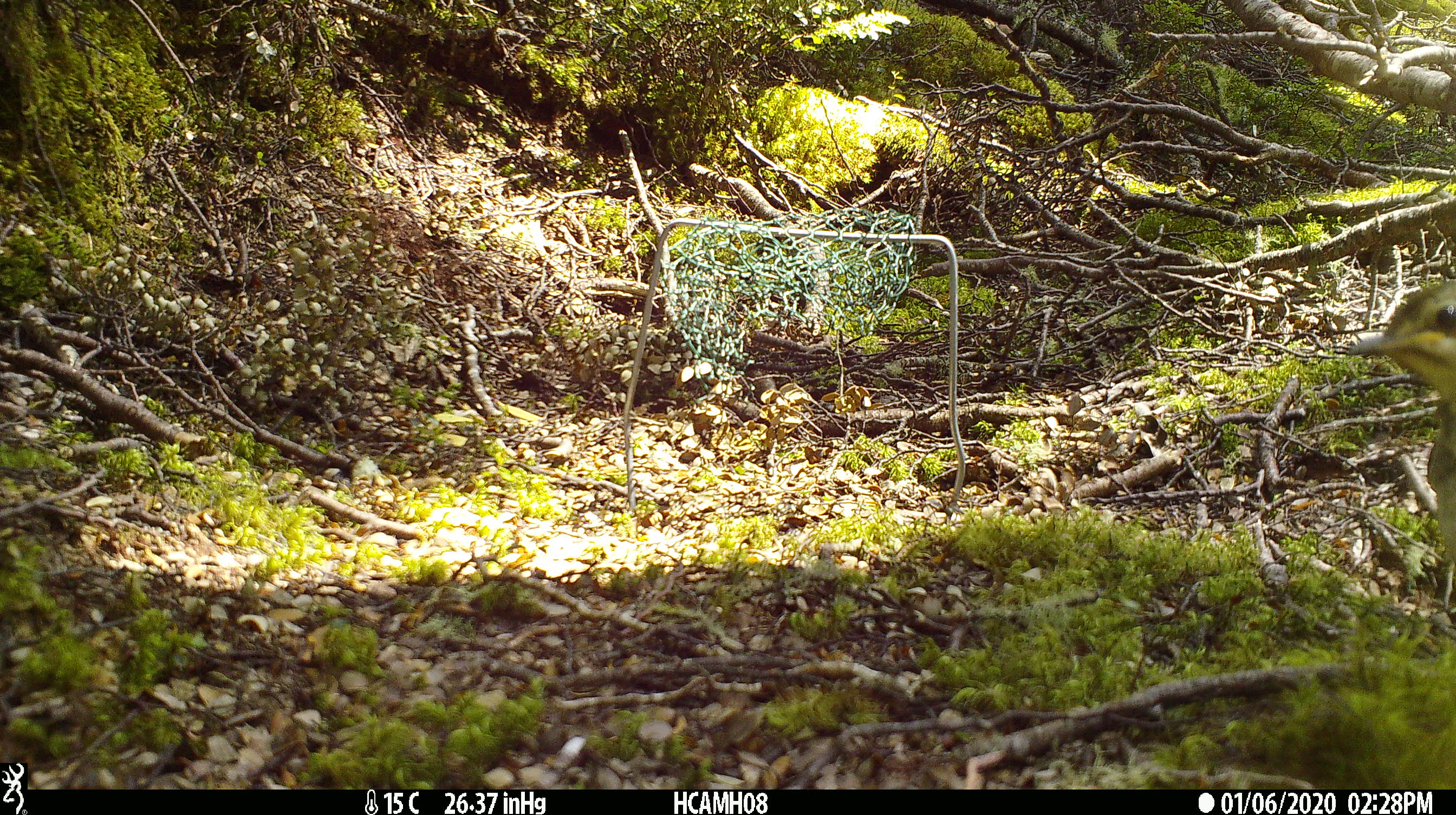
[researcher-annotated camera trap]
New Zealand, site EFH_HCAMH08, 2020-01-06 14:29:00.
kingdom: Animalia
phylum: Chordata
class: Aves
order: Passeriformes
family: Turdidae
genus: Turdus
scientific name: Turdus philomelos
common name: song thrush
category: thrush